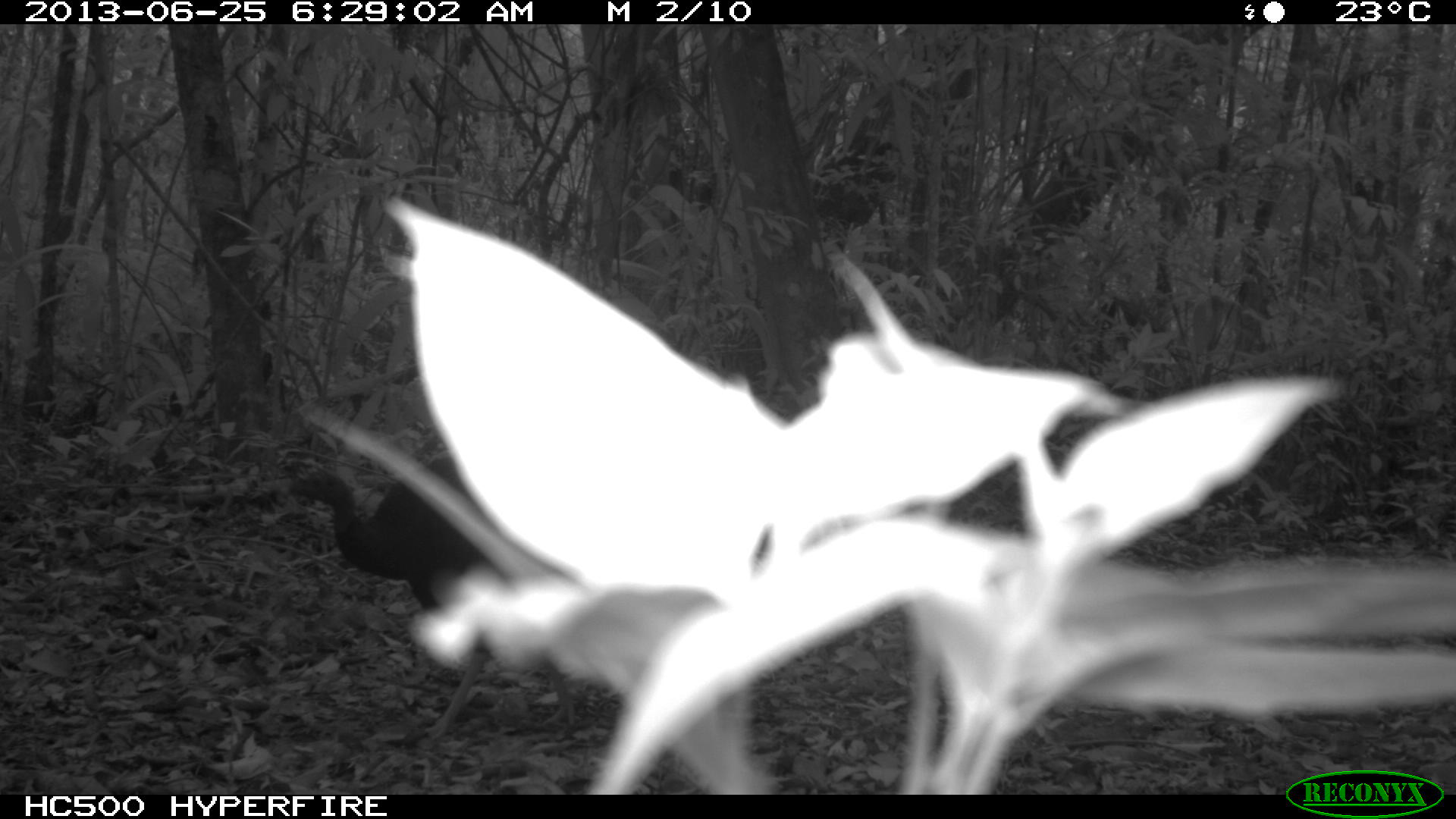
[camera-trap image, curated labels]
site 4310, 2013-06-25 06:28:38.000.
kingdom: Animalia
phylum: Chordata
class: Aves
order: Galliformes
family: Phasianidae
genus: Meleagris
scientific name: Meleagris ocellata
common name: ocellated turkey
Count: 1.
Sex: male.